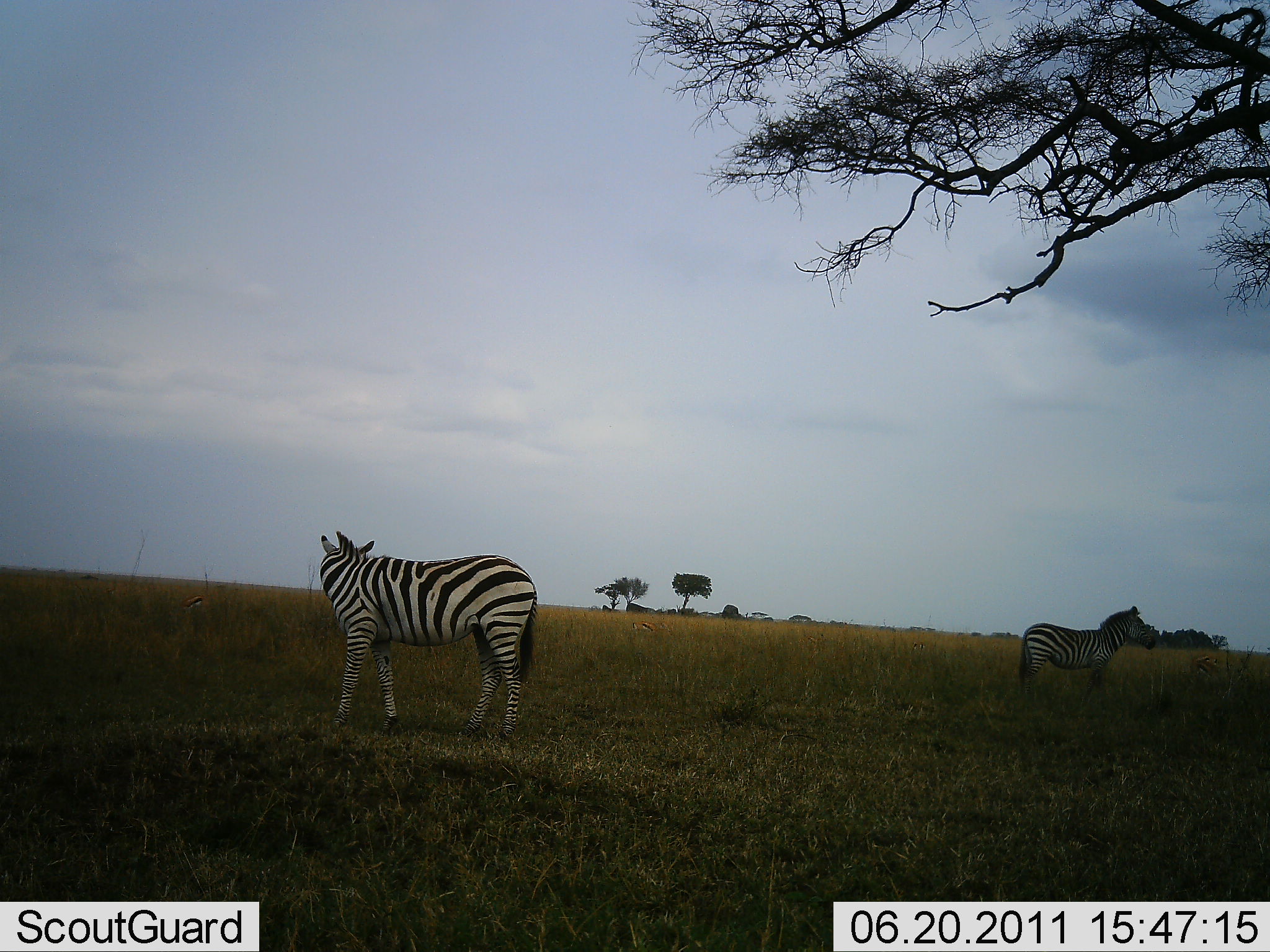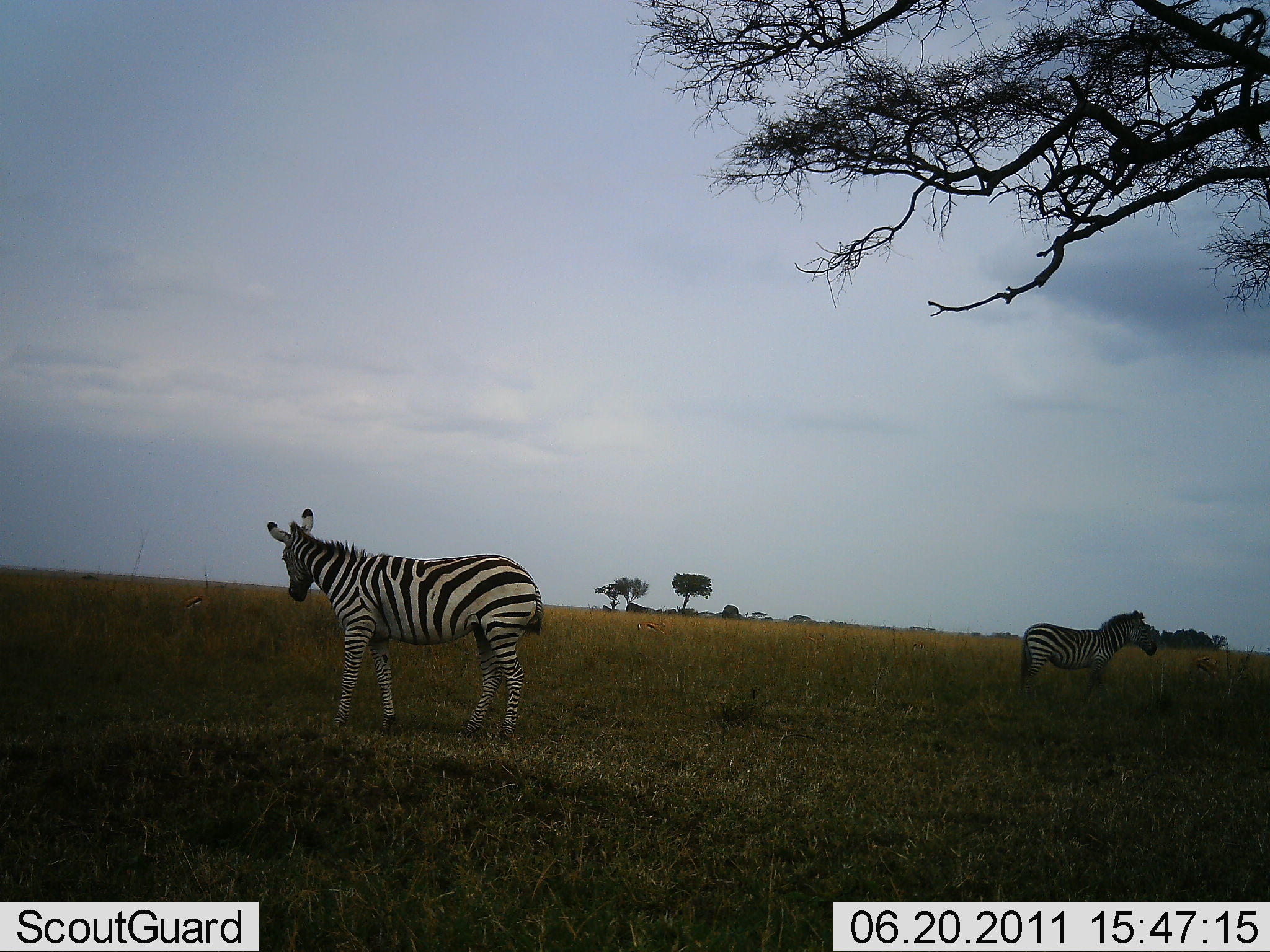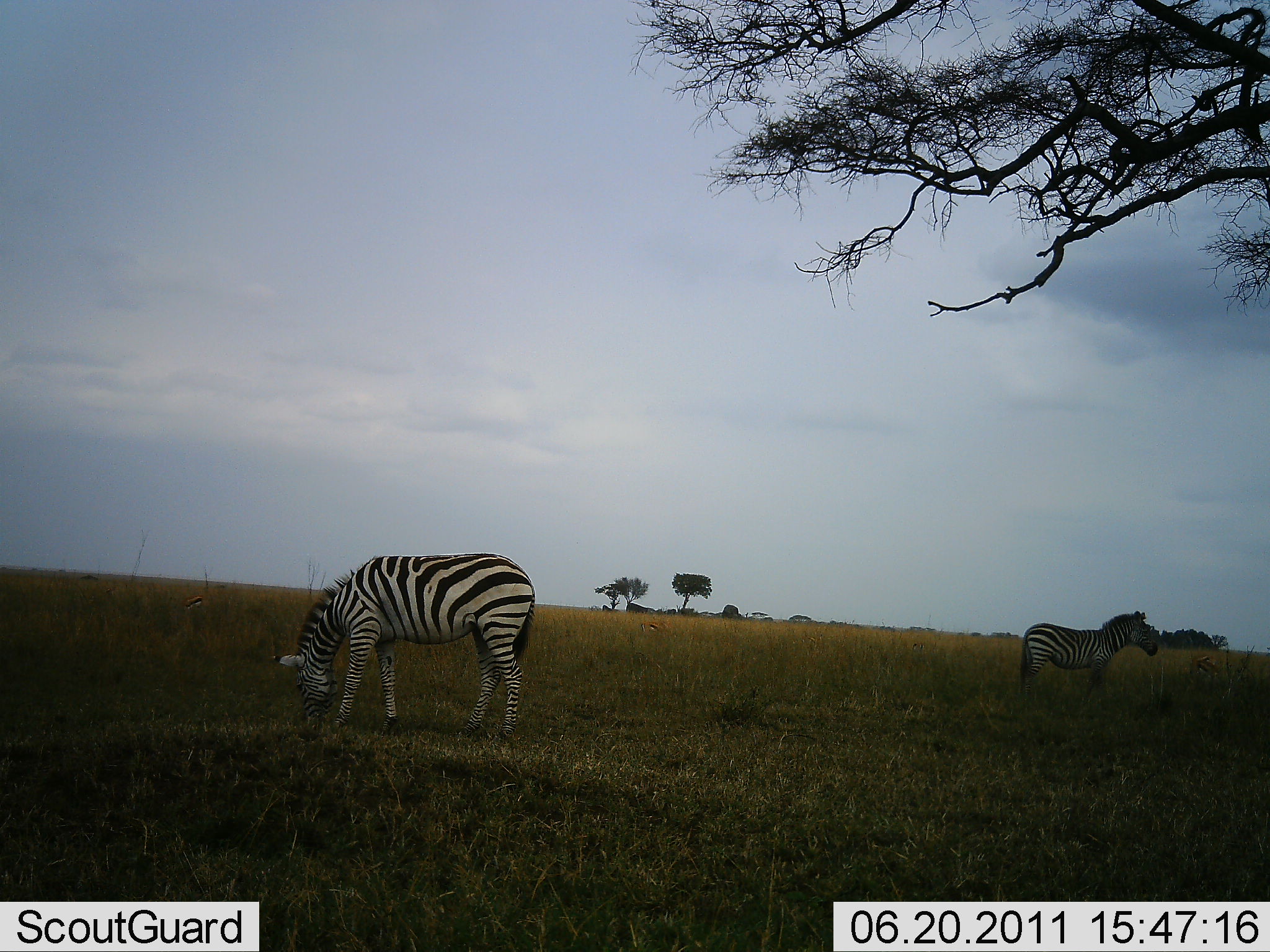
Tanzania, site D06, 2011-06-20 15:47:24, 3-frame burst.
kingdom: Animalia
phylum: Chordata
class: Mammalia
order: Perissodactyla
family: Equidae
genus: Equus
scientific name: Equus quagga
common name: plains zebra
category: zebra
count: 2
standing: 93%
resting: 0%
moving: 0%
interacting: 0%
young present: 0%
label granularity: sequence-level